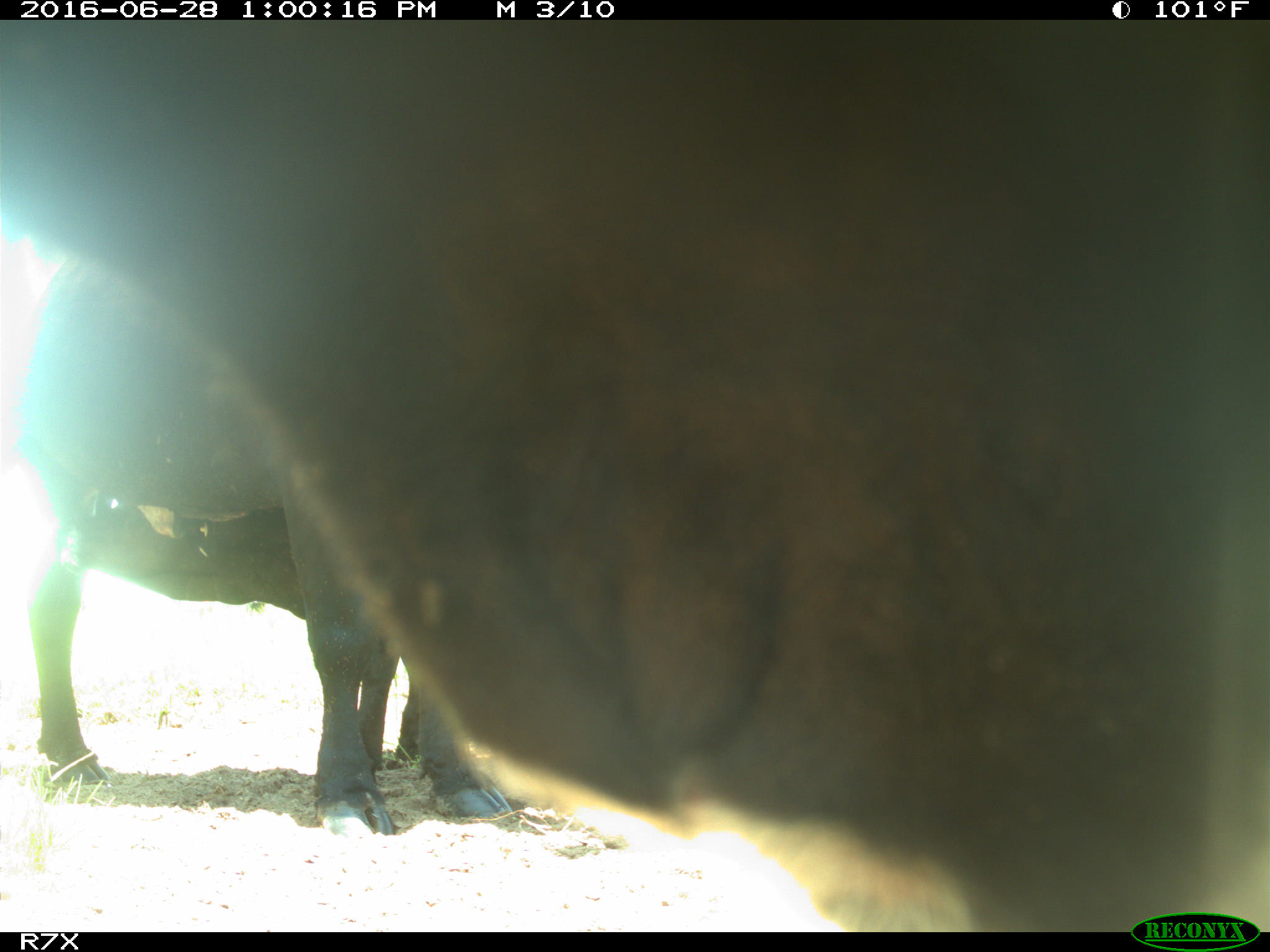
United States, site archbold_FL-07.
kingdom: Animalia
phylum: Chordata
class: Mammalia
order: Artiodactyla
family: Bovidae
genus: Bos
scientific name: Bos taurus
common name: domestic cow